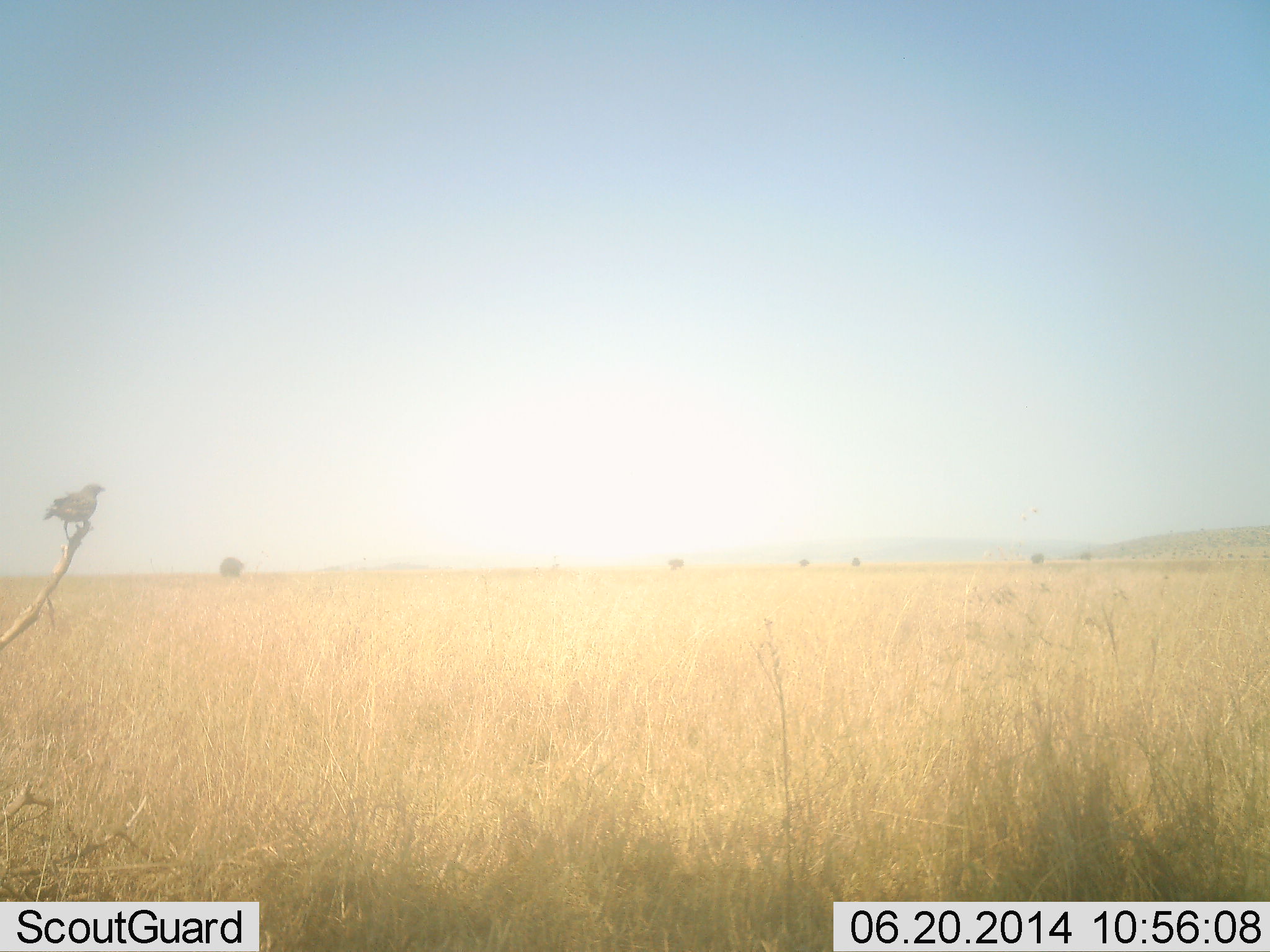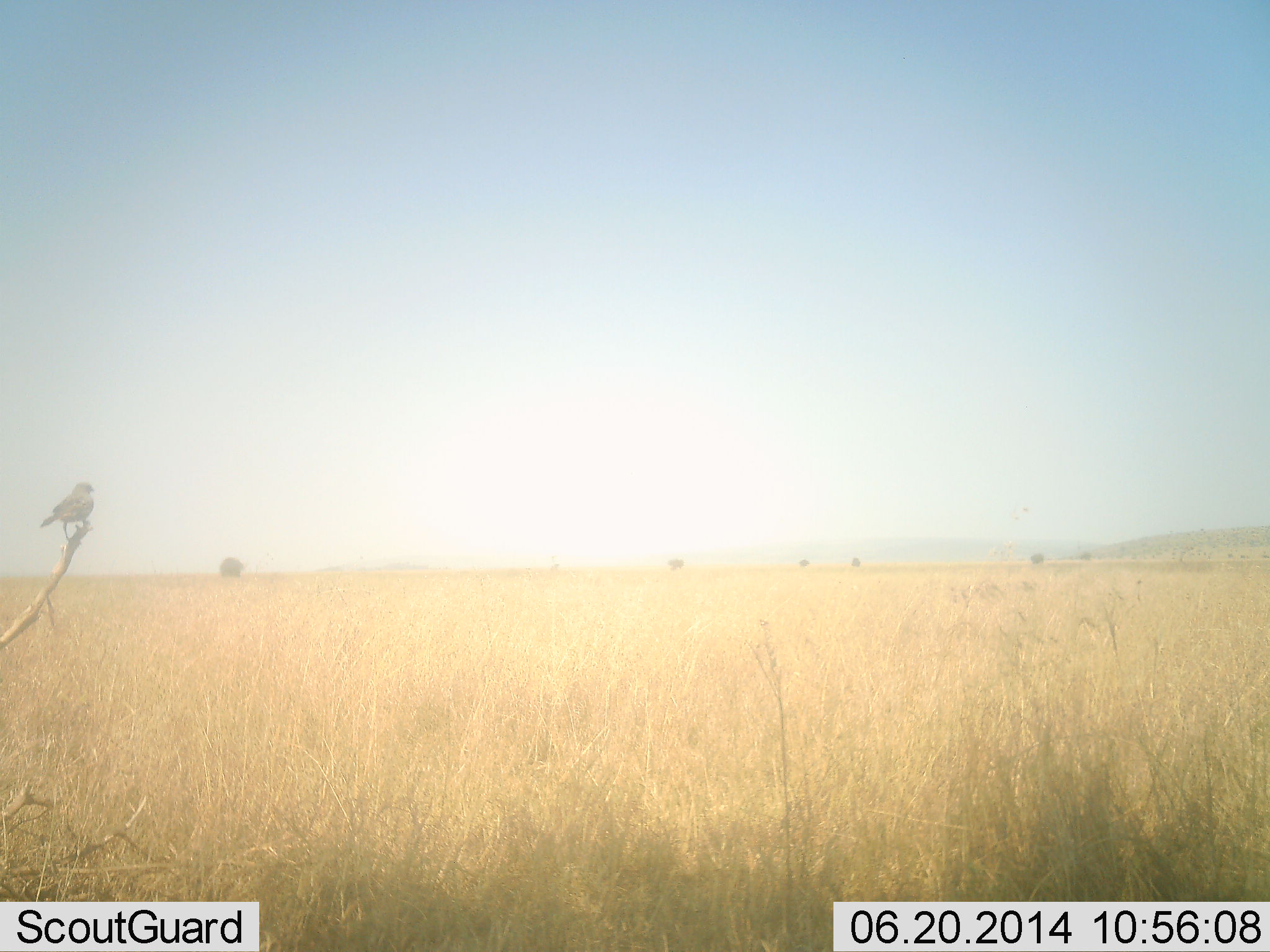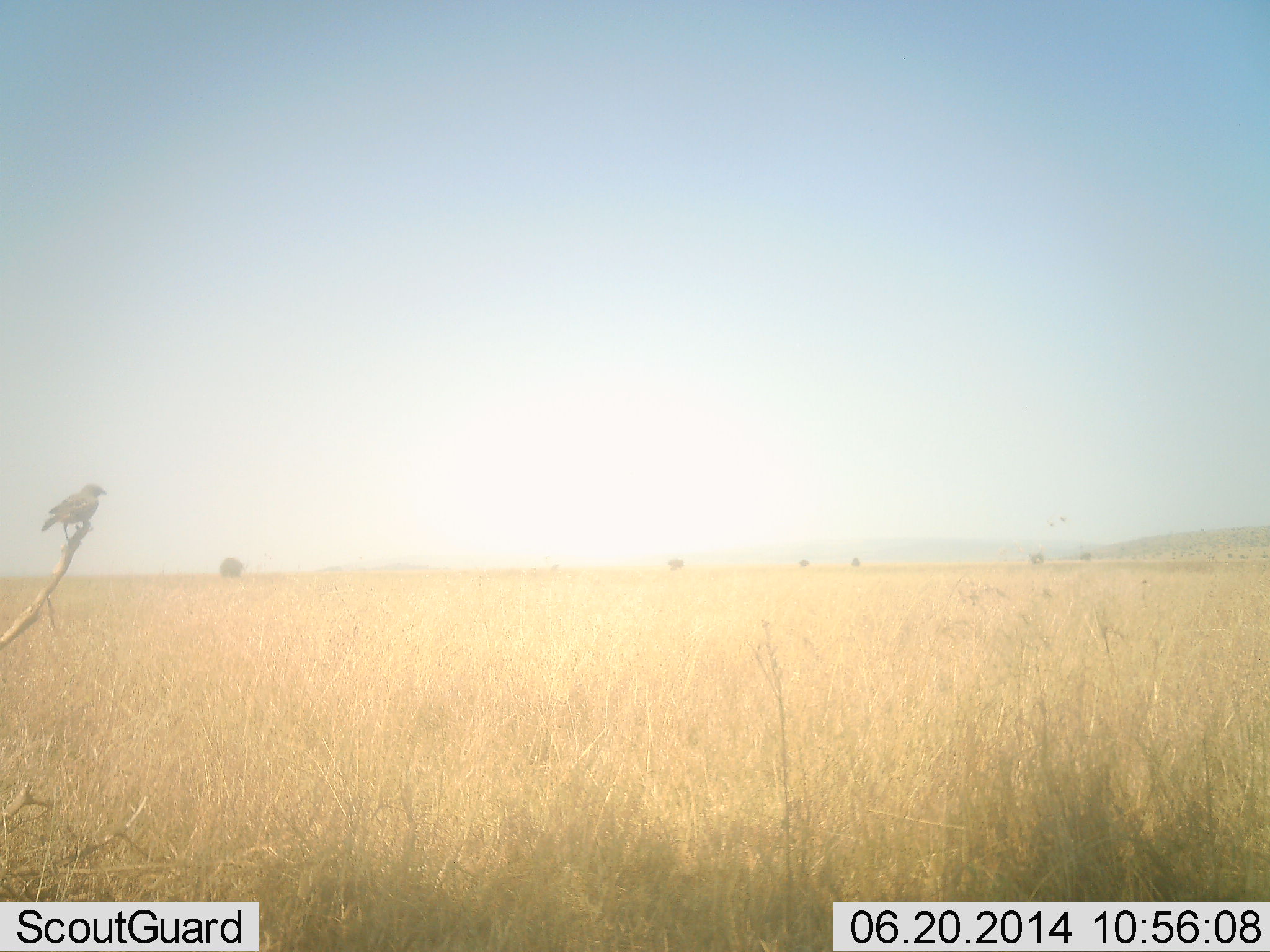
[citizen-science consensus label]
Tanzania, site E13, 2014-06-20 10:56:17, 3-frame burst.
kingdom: Animalia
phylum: Chordata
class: Aves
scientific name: Aves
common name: bird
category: otherbird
Otherbird (bird) (Aves), count 1. Behavior (volunteer vote fractions): standing 50%, resting 50%, moving 0%, interacting 0%. Young present (vote fraction): 0%. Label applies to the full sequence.